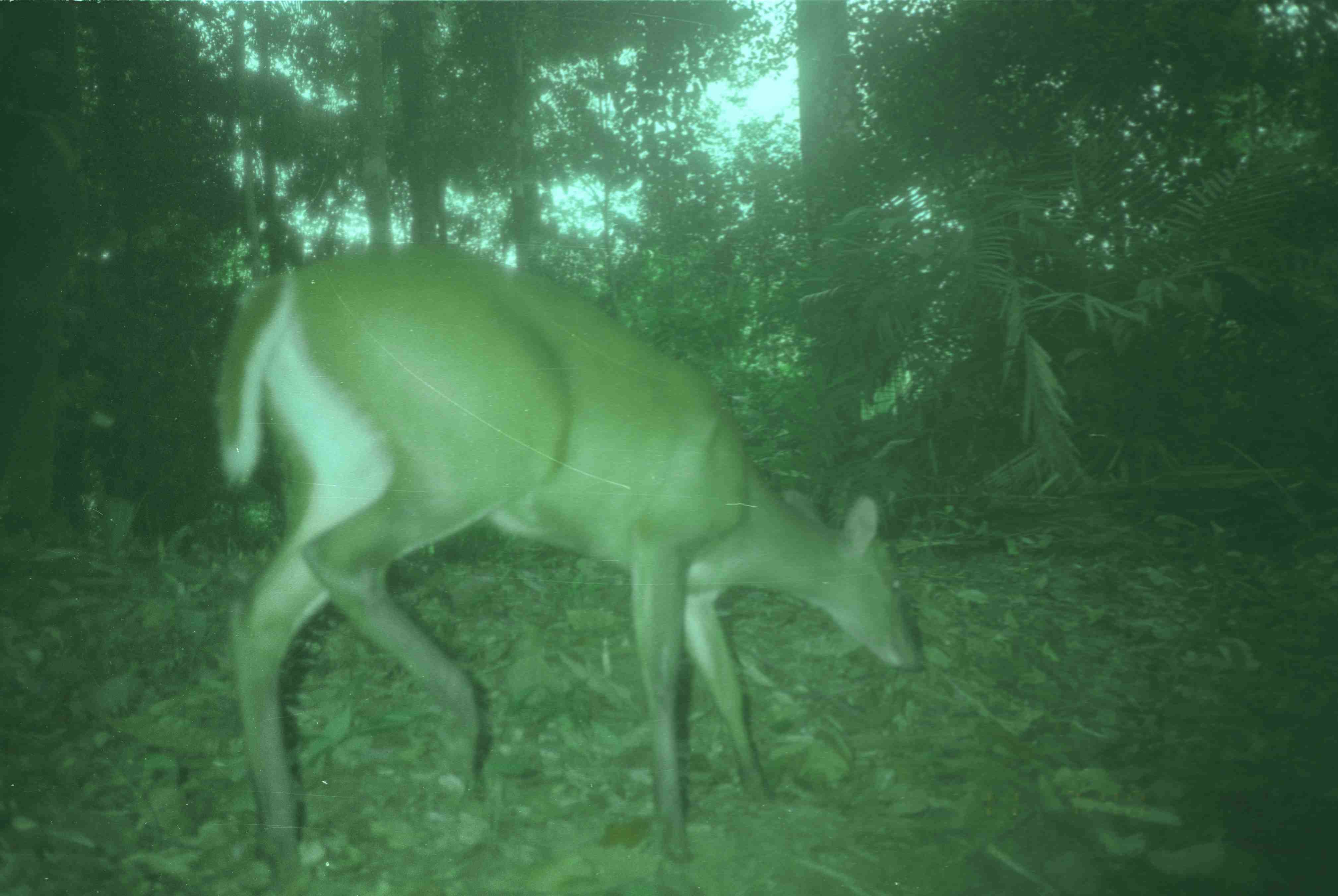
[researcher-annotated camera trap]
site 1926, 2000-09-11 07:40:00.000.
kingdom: Animalia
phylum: Chordata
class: Mammalia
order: Artiodactyla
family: Cervidae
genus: Muntiacus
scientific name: Muntiacus muntjak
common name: southern red muntjac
Muntiacus muntjak (southern red muntjac), count 1.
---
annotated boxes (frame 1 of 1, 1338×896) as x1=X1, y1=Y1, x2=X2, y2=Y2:
muntiacus muntjak: x1=211, y1=243, x2=924, y2=882